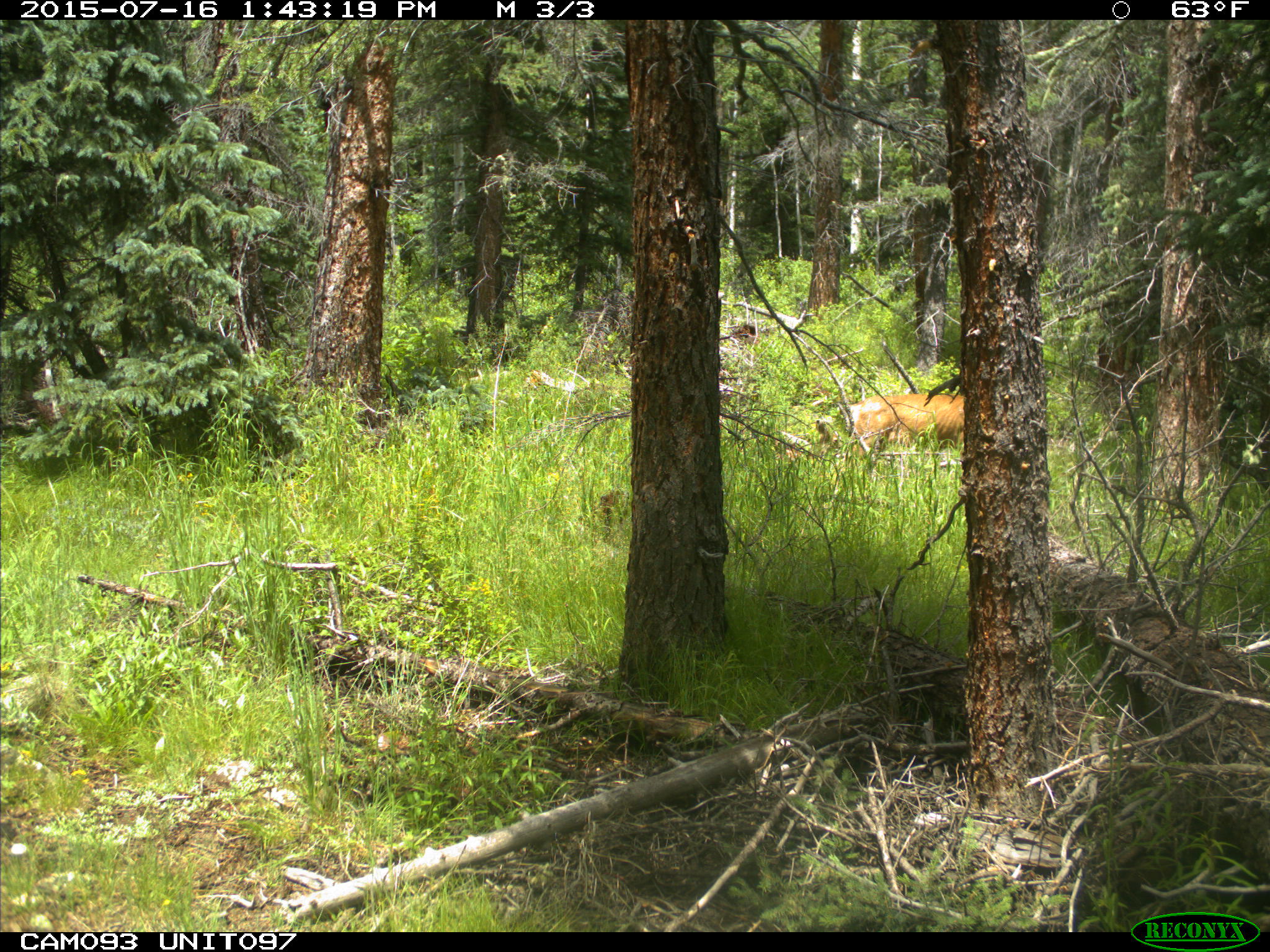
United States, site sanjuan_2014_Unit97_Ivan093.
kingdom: Animalia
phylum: Chordata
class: Mammalia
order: Artiodactyla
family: Cervidae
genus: Odocoileus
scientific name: Odocoileus hemionus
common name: mule deer